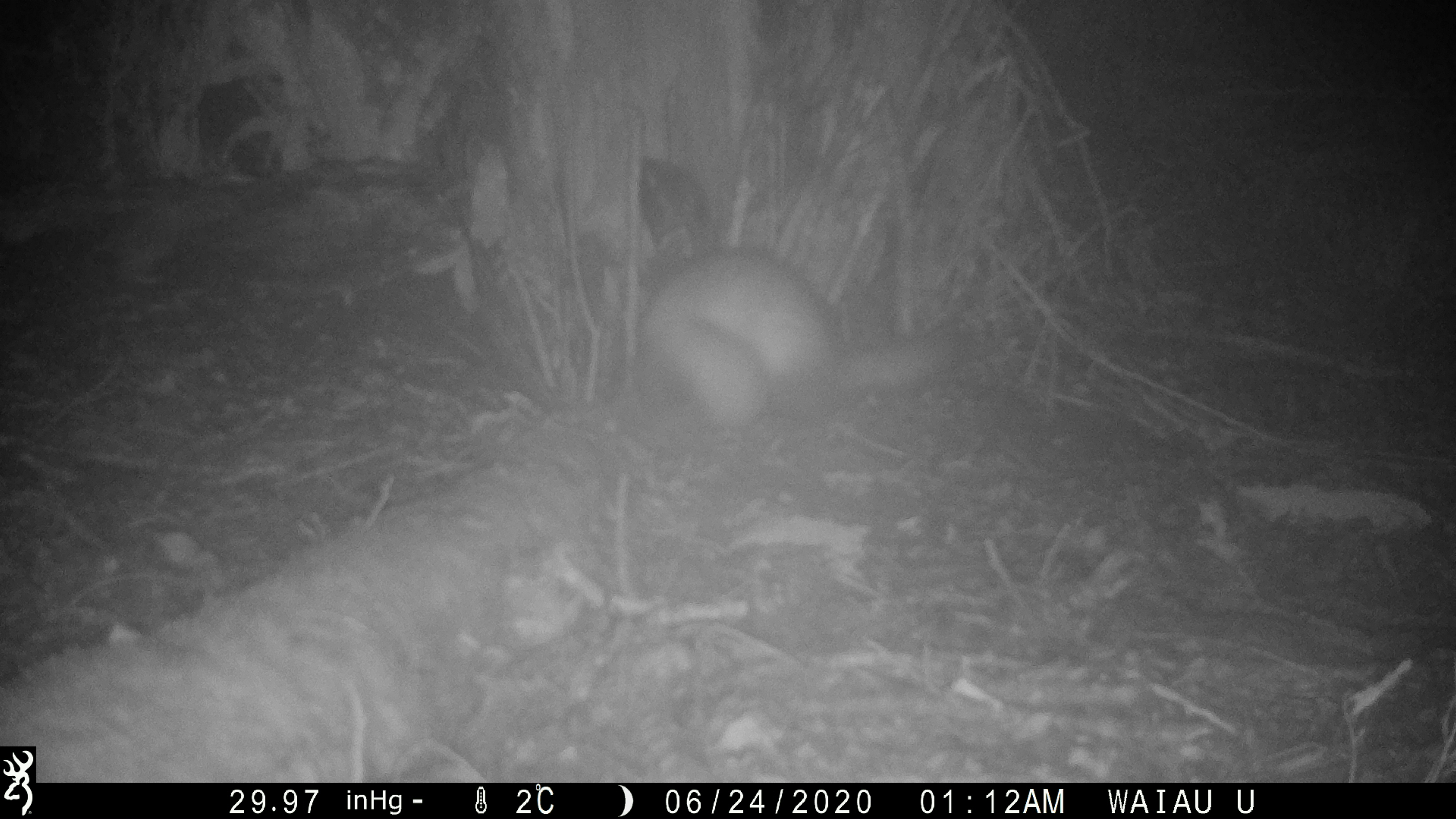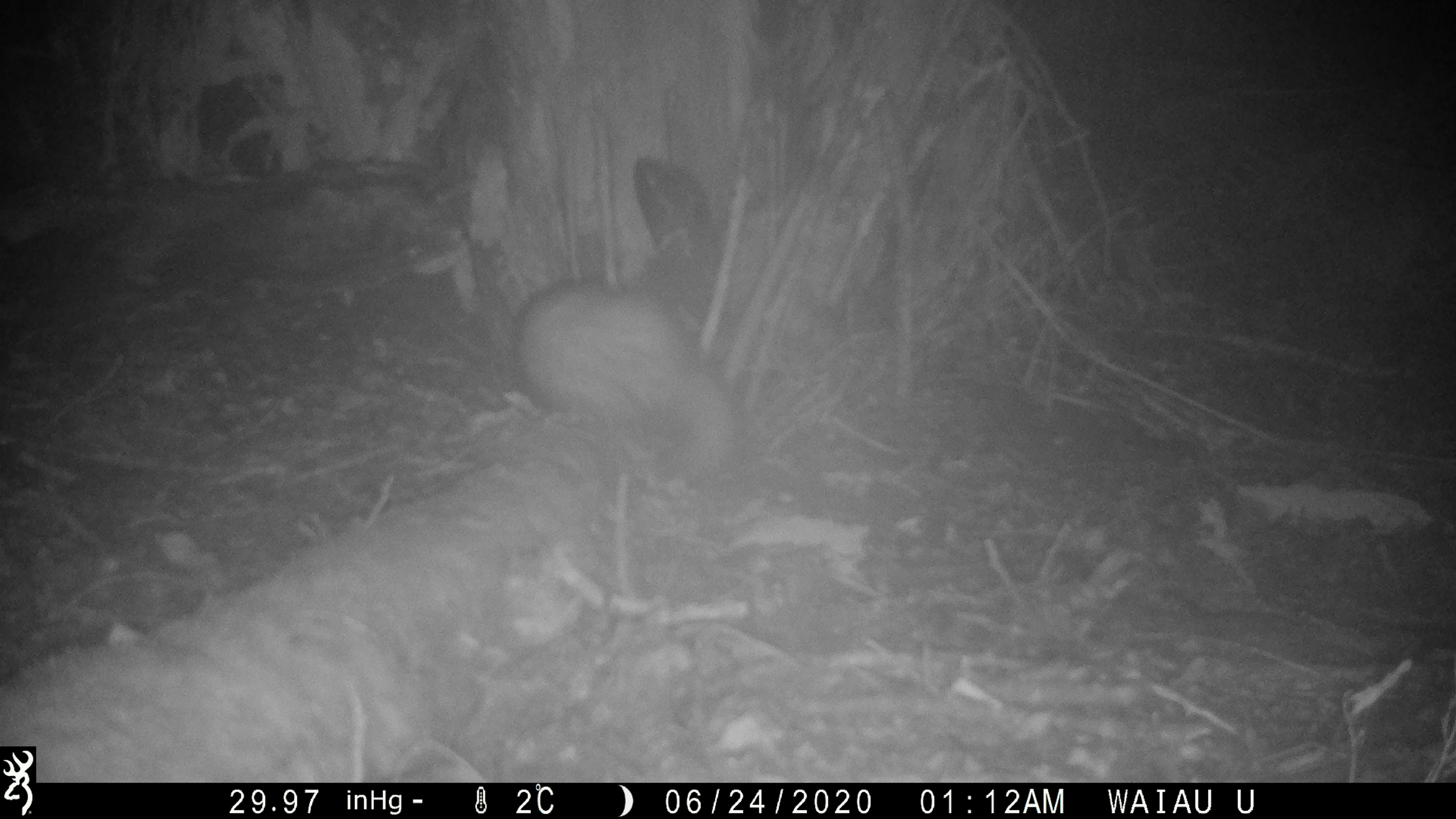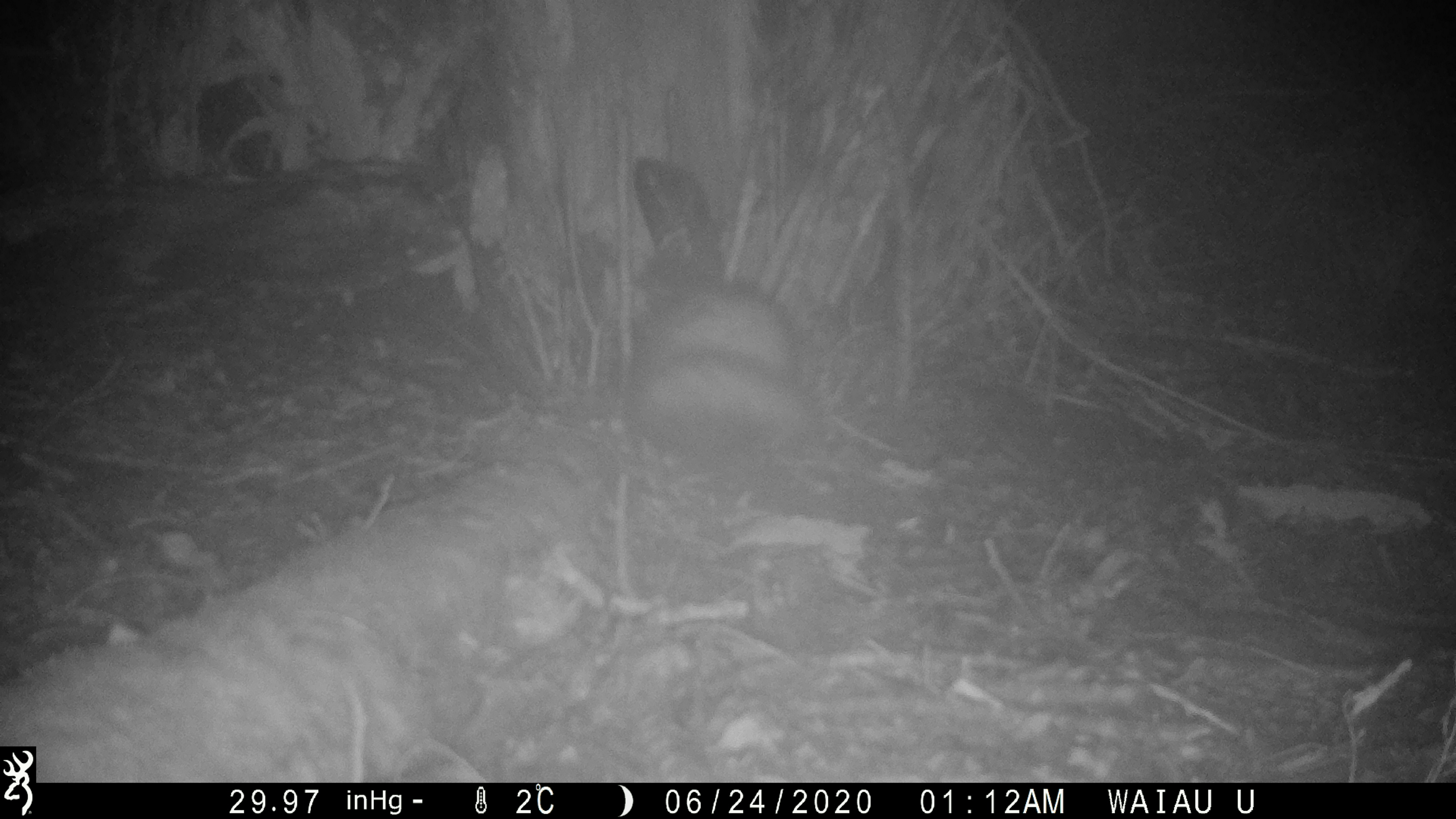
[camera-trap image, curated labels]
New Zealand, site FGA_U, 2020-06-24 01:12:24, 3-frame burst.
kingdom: Animalia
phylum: Chordata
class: Mammalia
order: Carnivora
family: Mustelidae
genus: Mustela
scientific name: Mustela furo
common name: ferret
Ferret (Mustela furo).